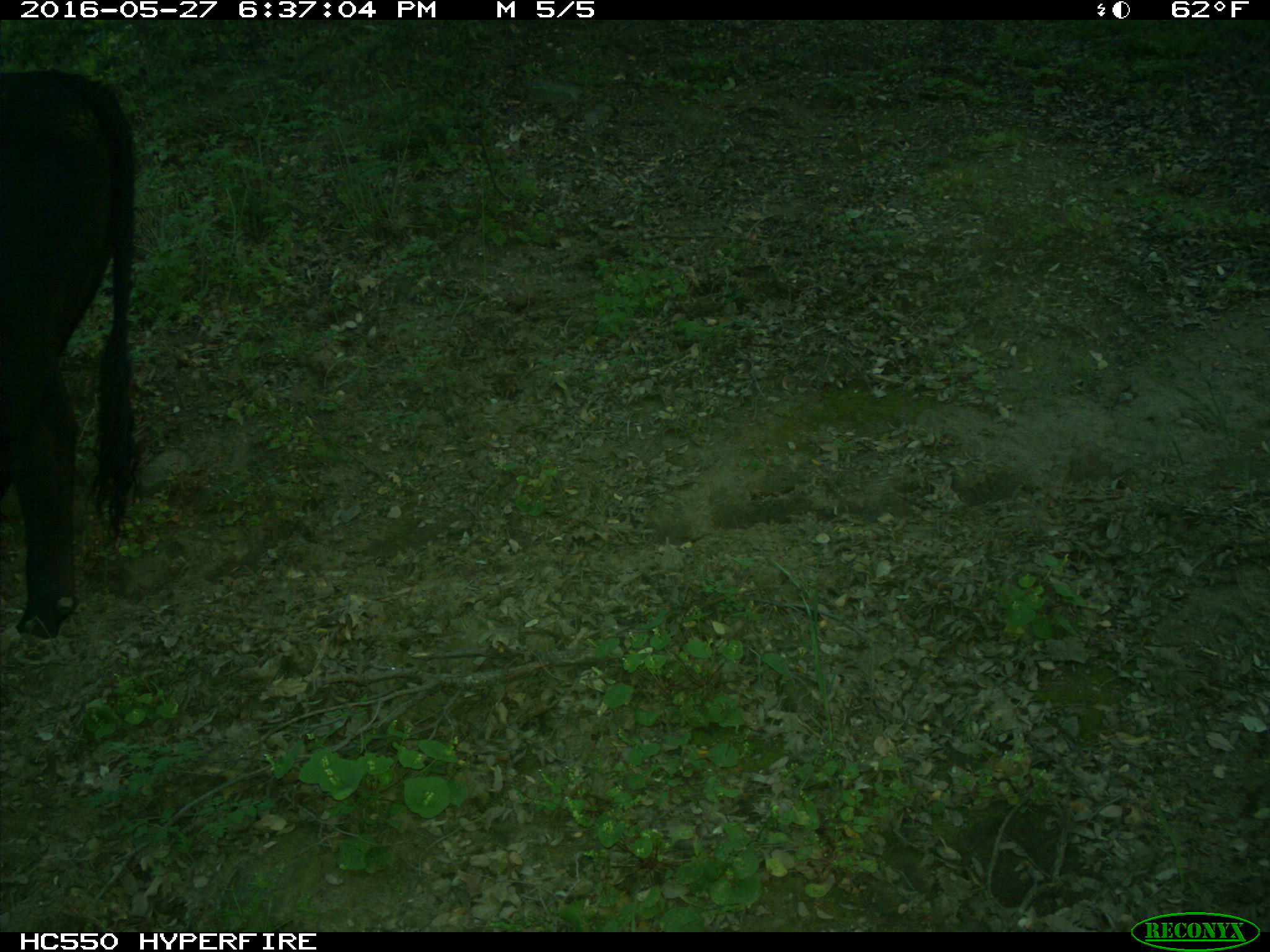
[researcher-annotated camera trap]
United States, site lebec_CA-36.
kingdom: Animalia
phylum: Chordata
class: Mammalia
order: Artiodactyla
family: Bovidae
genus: Bos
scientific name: Bos taurus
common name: domestic cow